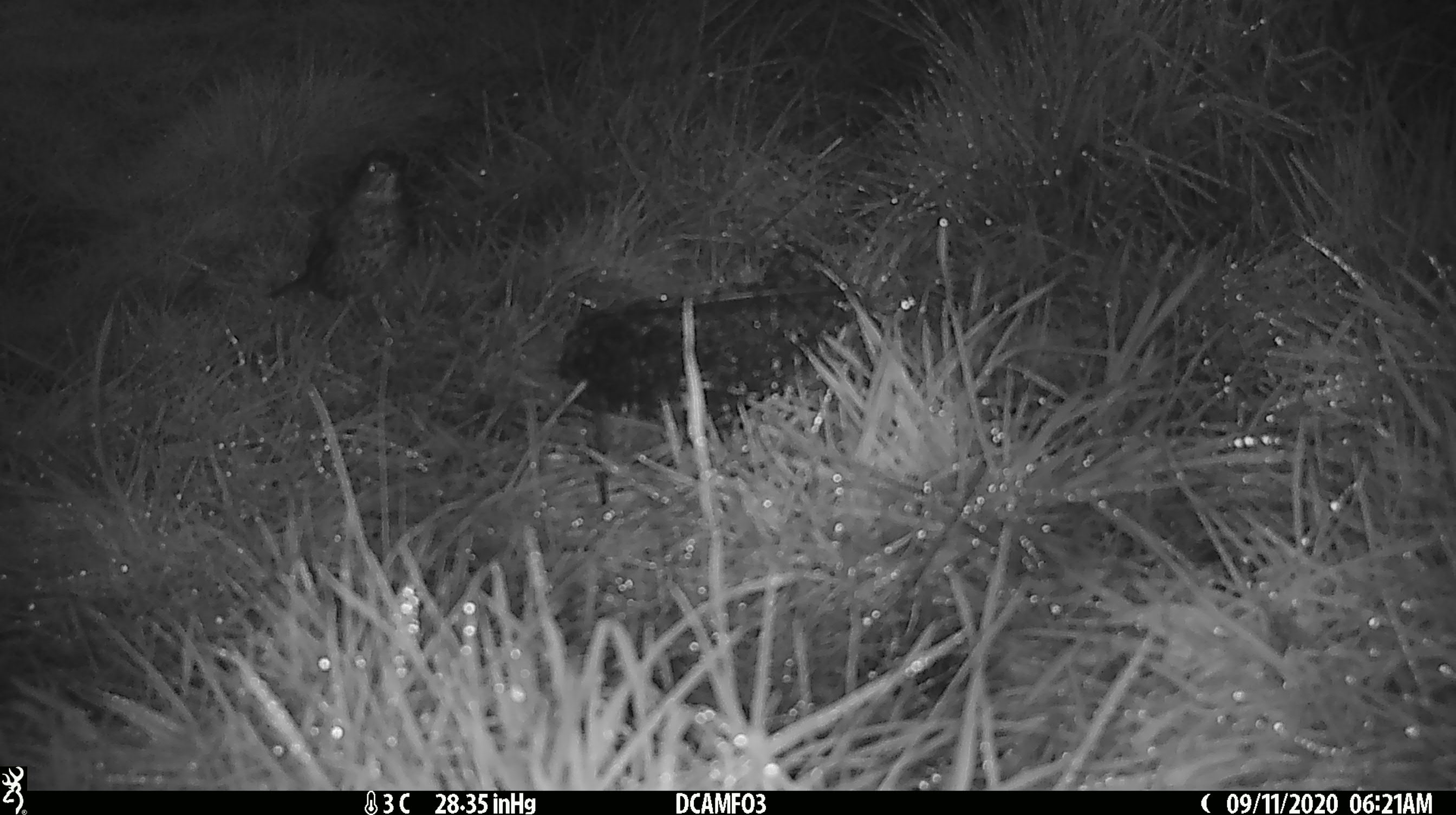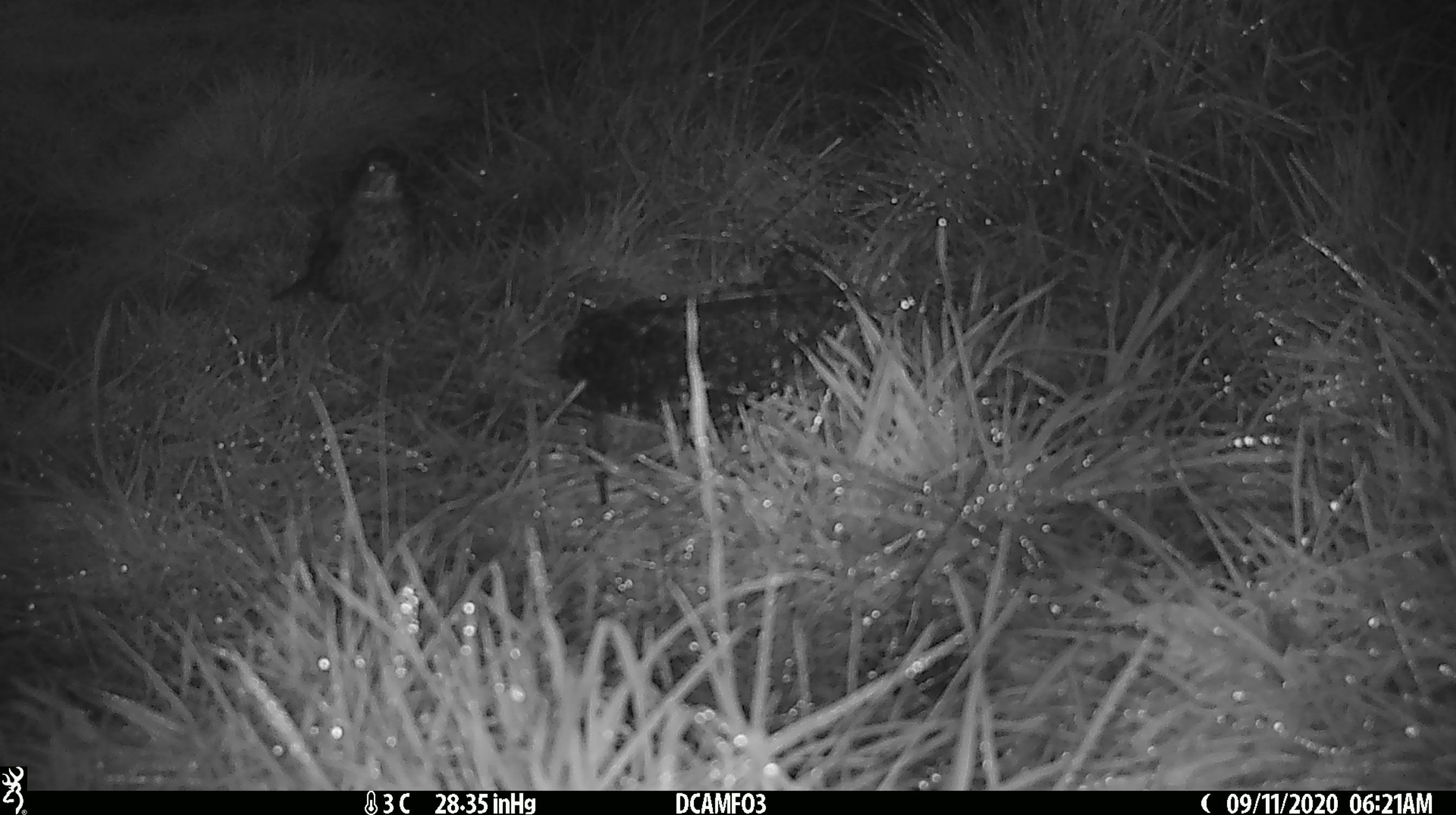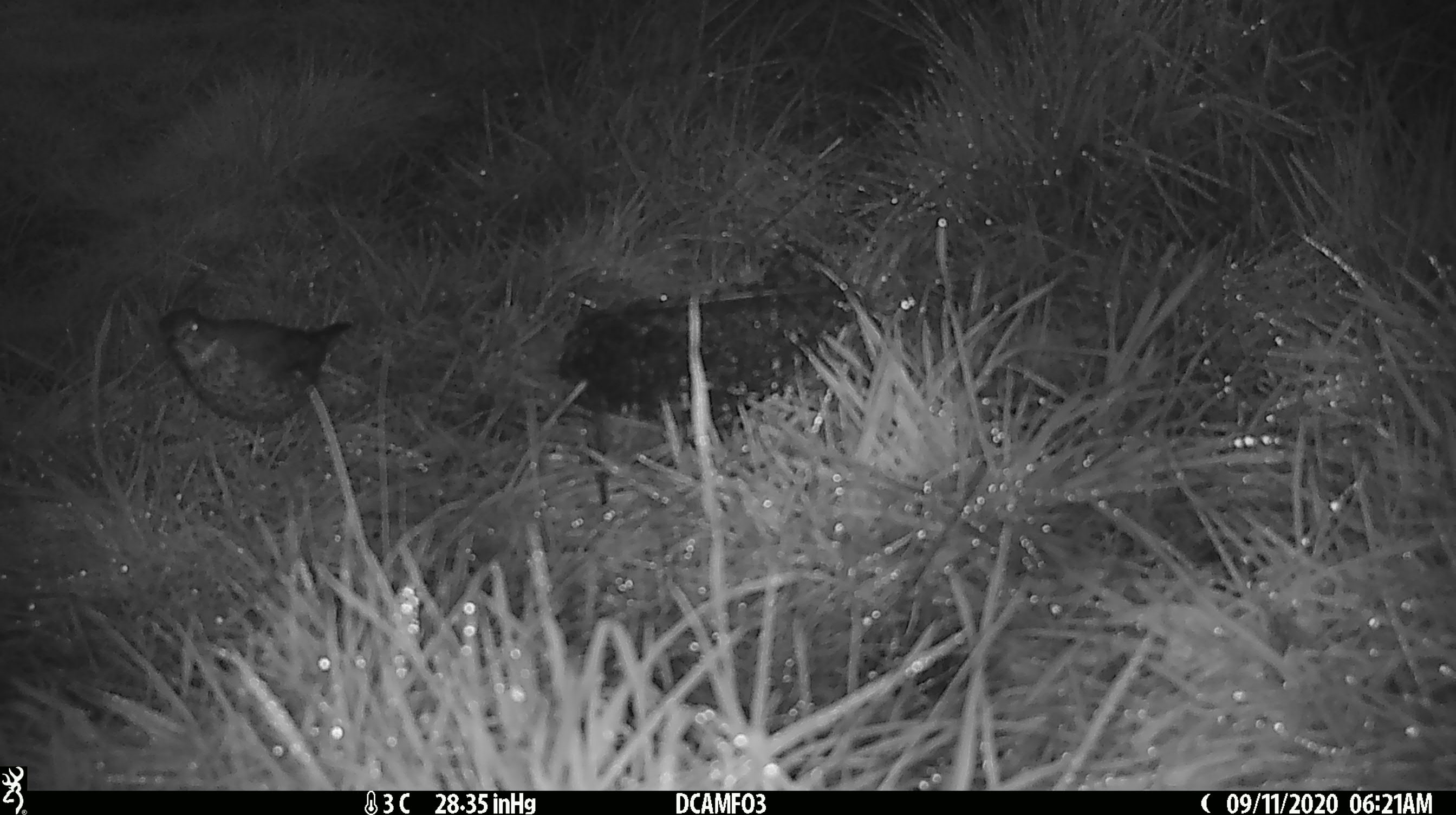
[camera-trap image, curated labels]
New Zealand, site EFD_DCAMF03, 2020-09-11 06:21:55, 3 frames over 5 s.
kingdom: Animalia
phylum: Chordata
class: Aves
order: Passeriformes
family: Turdidae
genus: Turdus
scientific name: Turdus philomelos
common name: song thrush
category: thrush